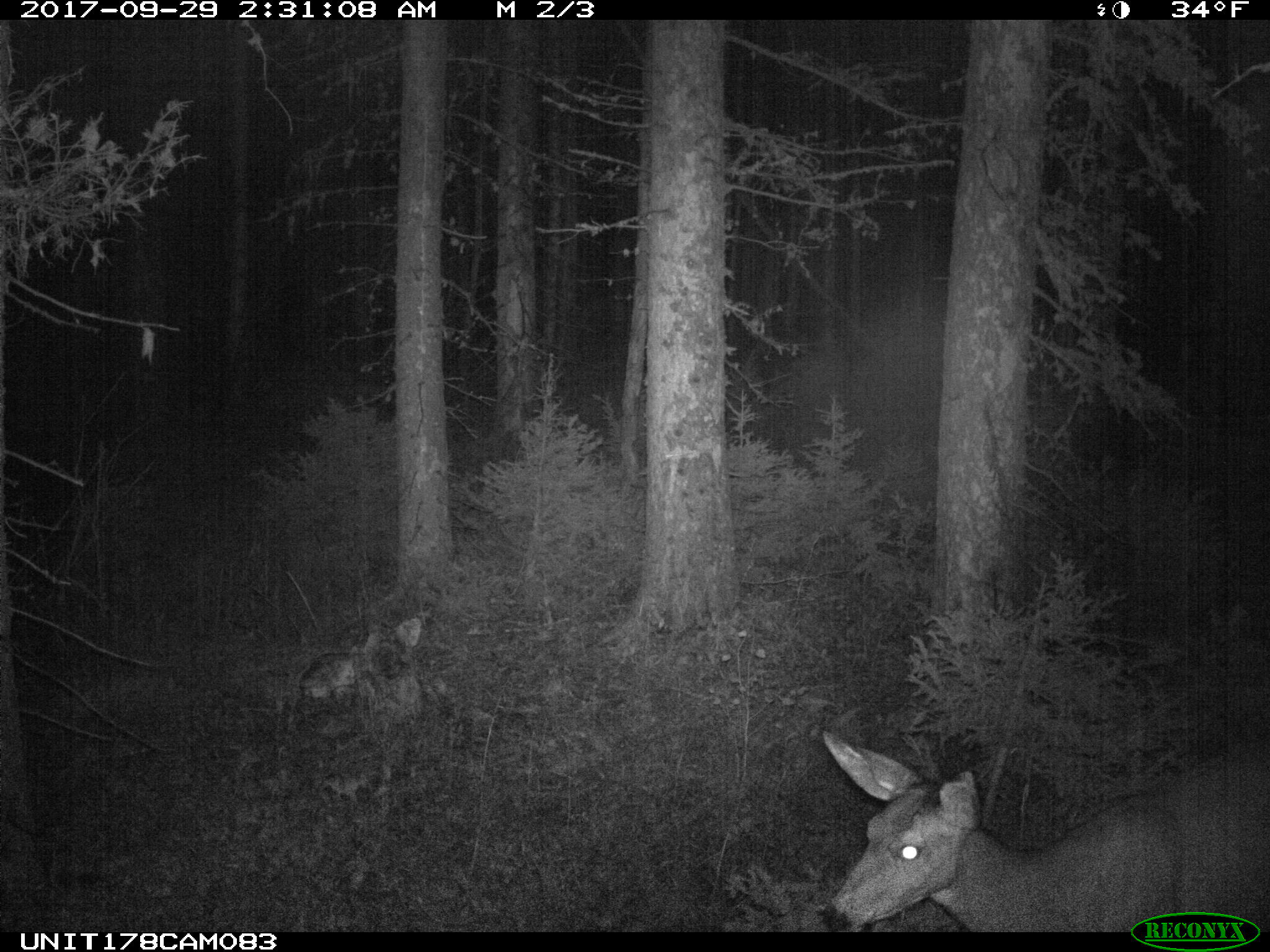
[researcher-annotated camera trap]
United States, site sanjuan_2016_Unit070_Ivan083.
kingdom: Animalia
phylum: Chordata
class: Mammalia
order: Artiodactyla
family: Cervidae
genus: Odocoileus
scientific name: Odocoileus hemionus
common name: mule deer